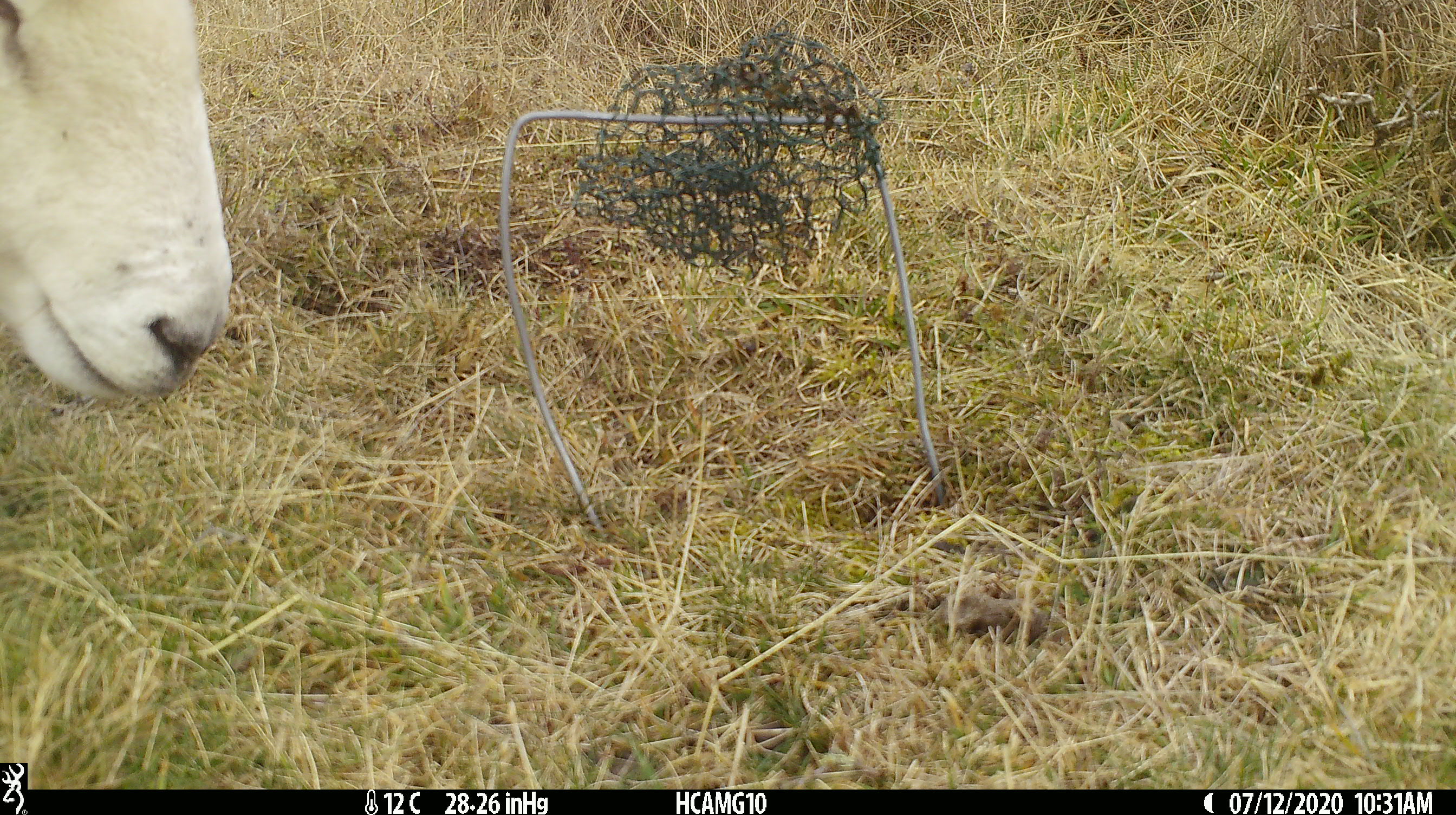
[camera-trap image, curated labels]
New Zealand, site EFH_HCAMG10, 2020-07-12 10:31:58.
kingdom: Animalia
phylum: Chordata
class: Mammalia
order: Artiodactyla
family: Bovidae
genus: Ovis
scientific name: Ovis aries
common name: domestic sheep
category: sheep